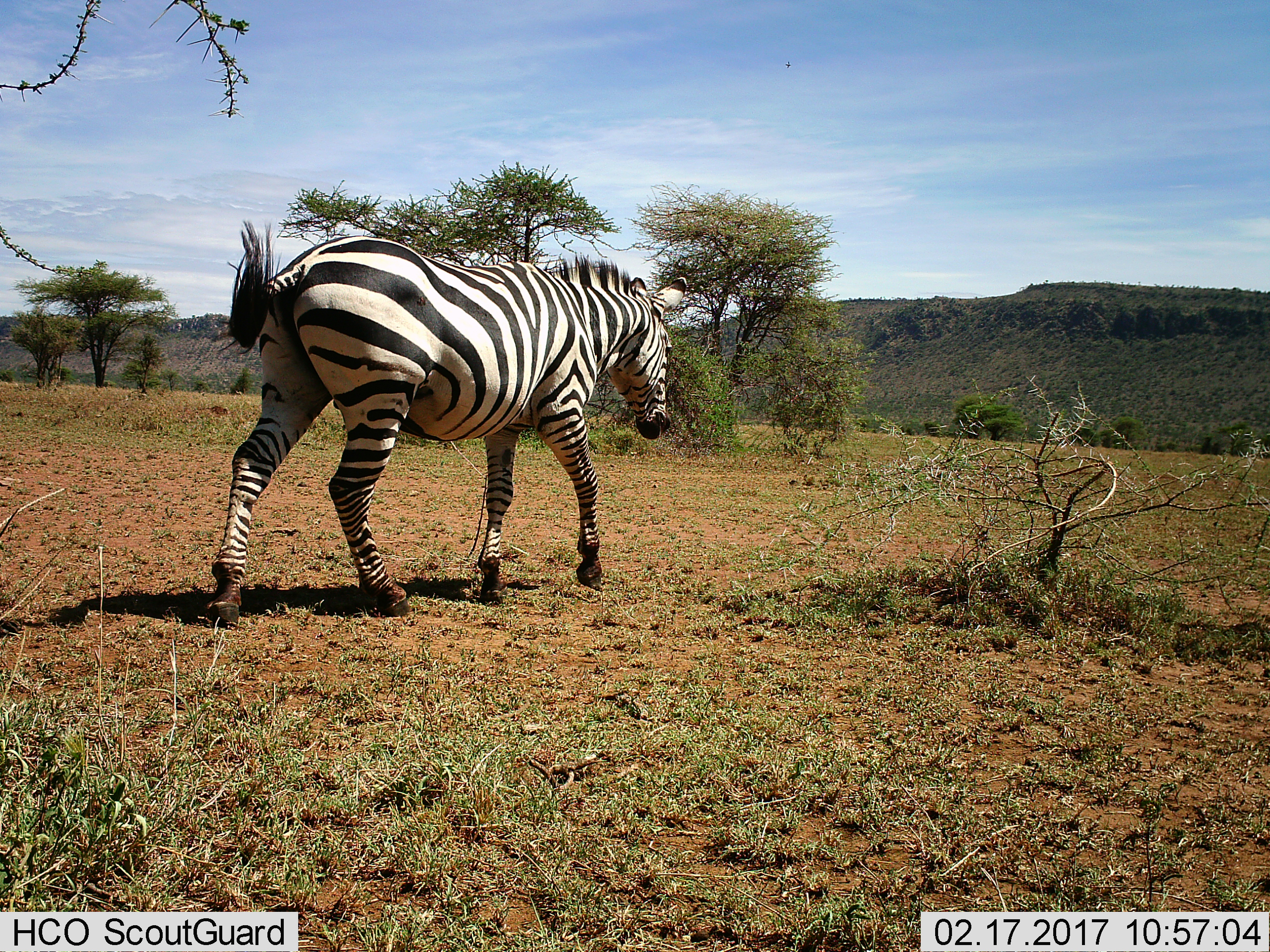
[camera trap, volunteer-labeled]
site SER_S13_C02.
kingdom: Animalia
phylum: Chordata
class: Mammalia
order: Perissodactyla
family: Equidae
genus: Equus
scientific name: Equus quagga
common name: plains zebra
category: zebraplains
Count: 1.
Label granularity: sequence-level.